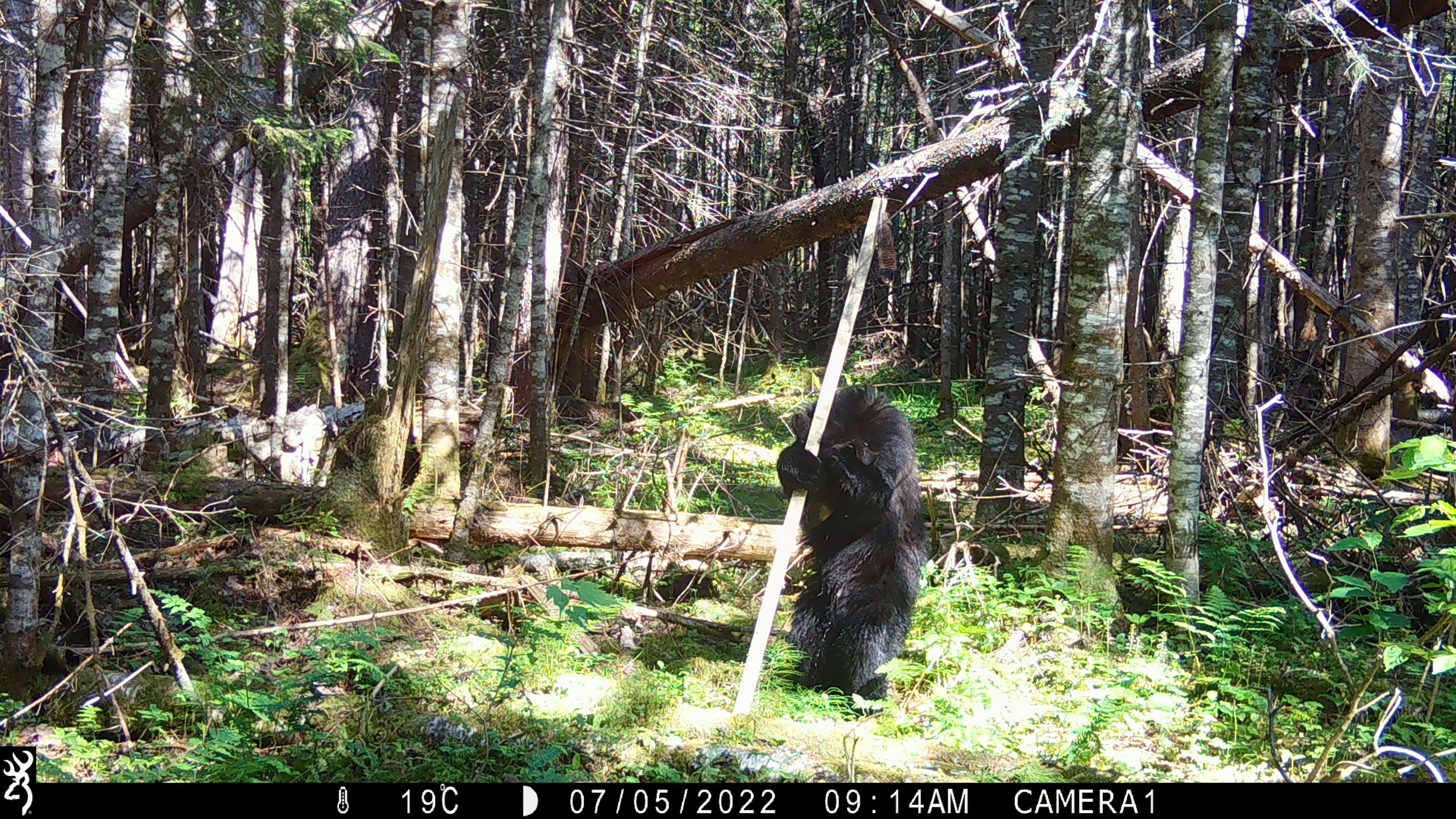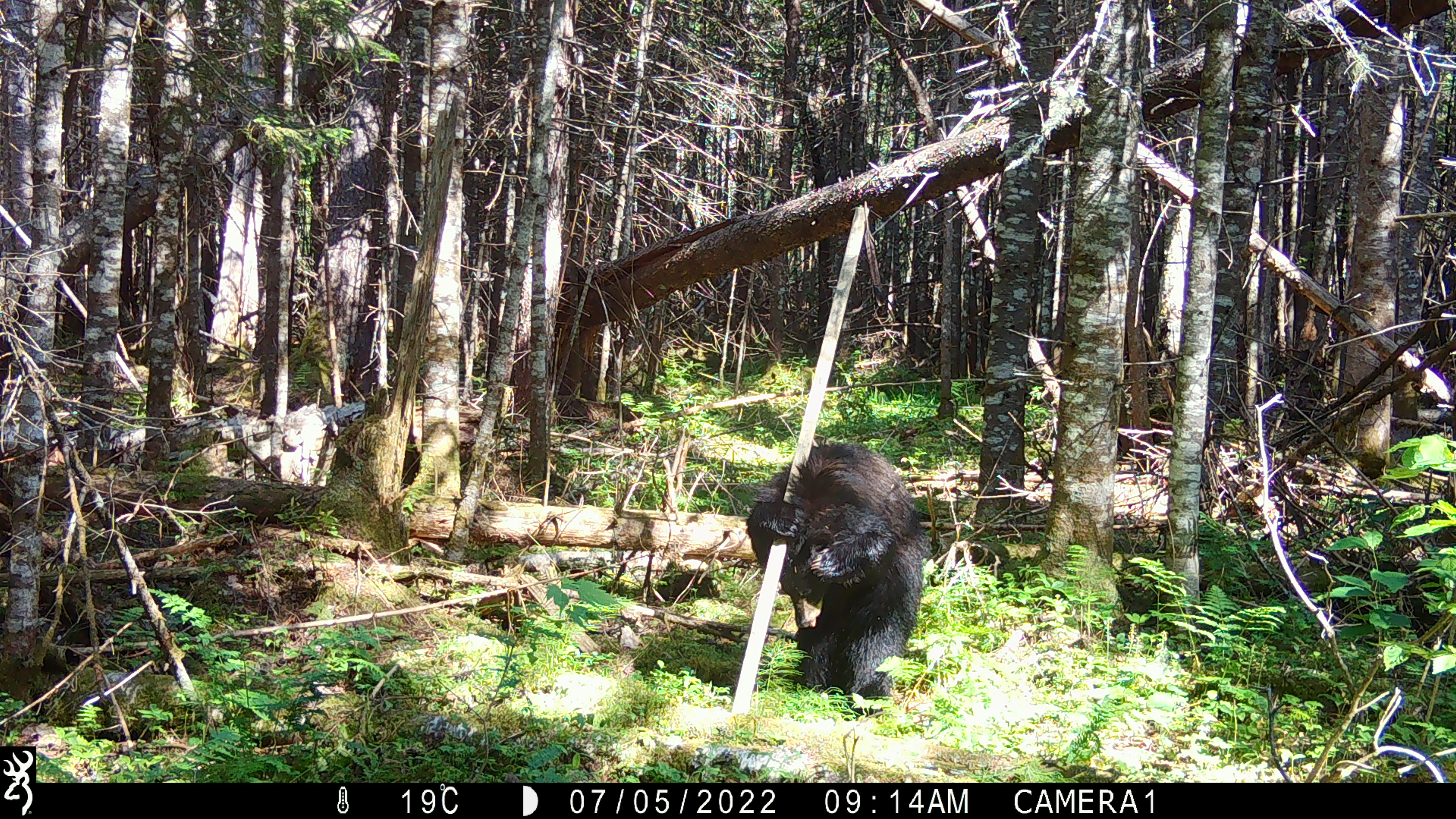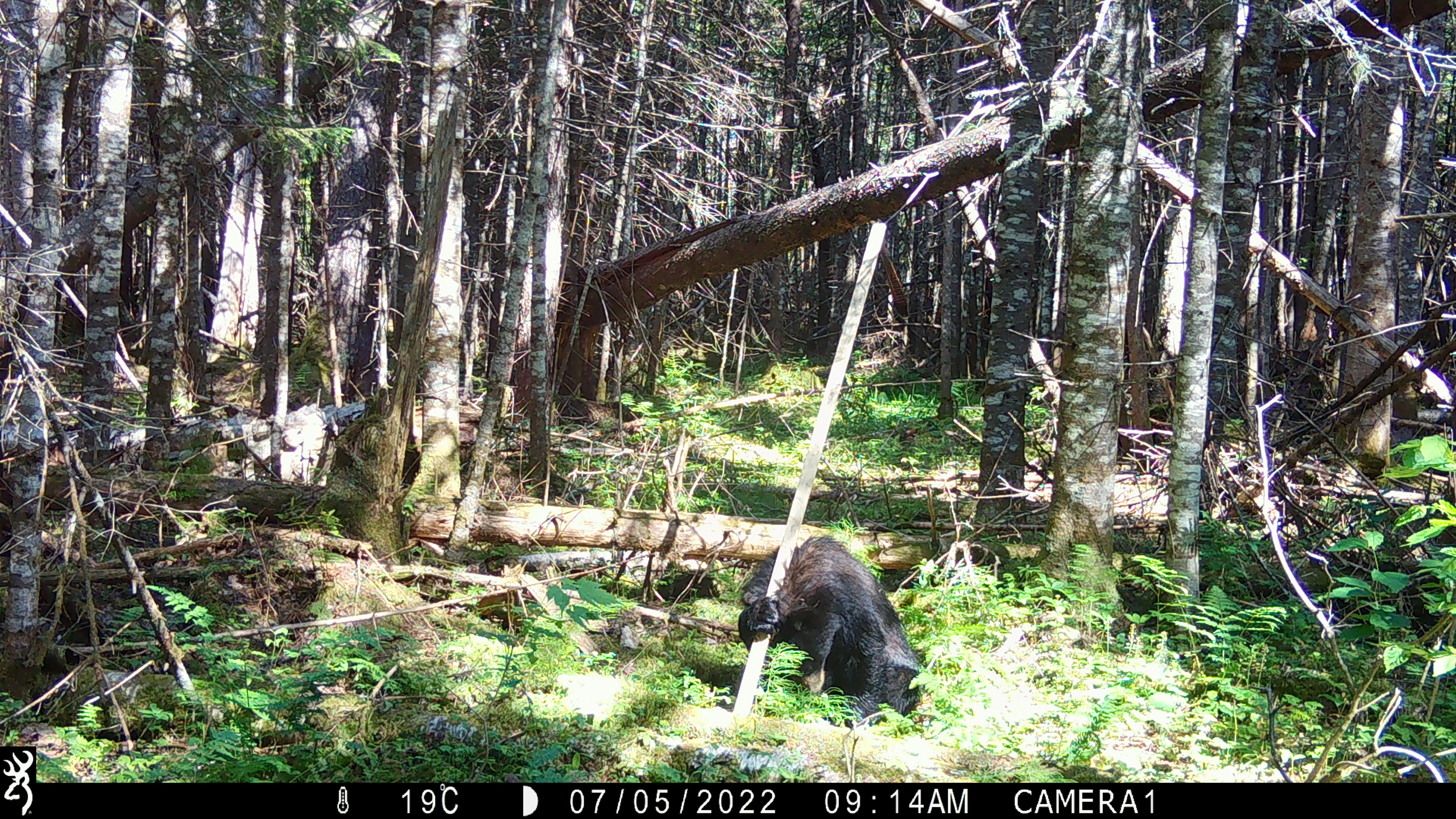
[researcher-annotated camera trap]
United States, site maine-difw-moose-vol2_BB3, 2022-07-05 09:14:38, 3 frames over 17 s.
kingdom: Animalia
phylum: Chordata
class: Mammalia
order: Carnivora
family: Ursidae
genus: Ursus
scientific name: Ursus americanus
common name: black bear